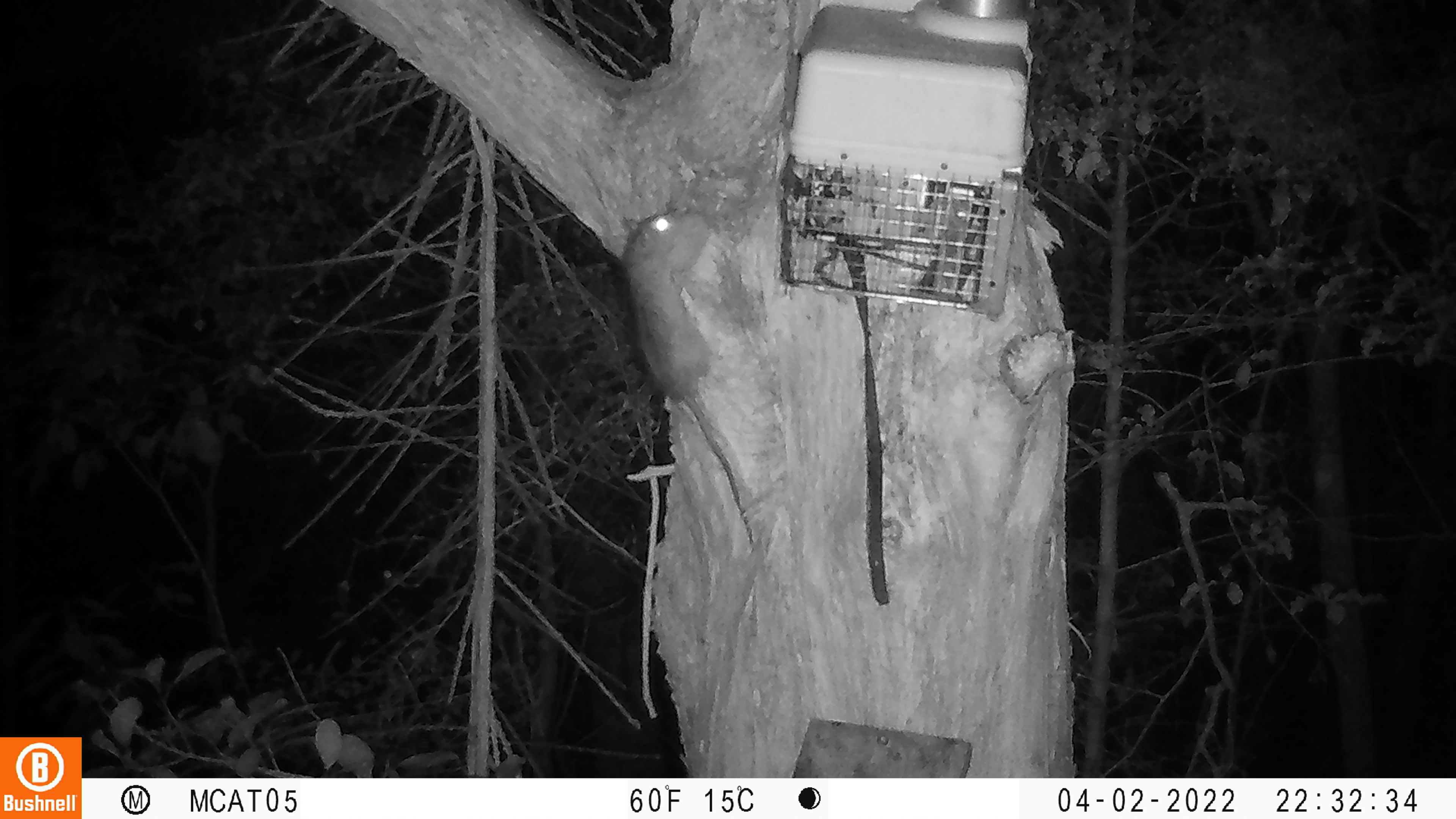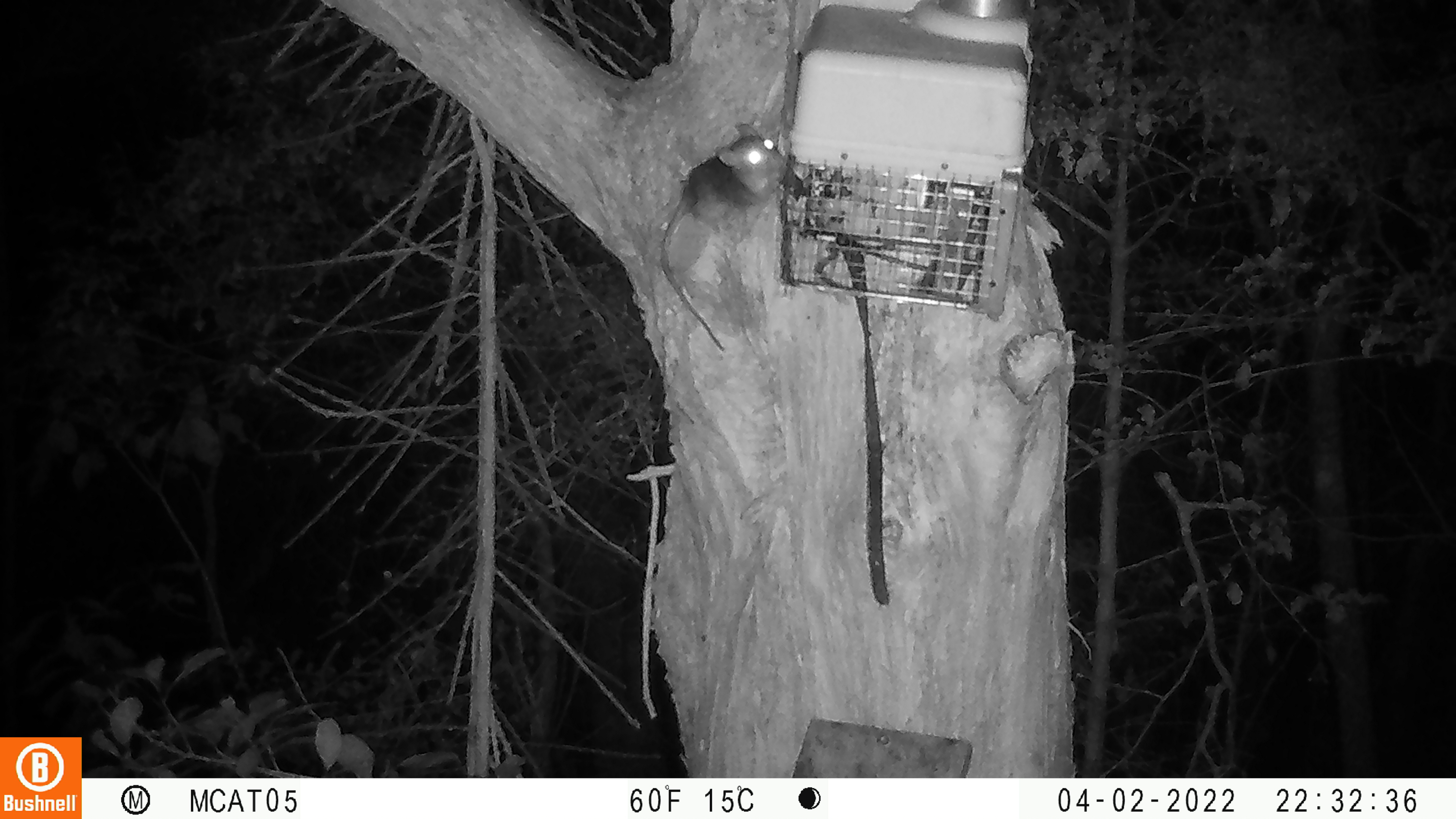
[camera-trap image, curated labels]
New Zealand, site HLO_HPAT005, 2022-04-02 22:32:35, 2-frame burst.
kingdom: Animalia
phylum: Chordata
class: Mammalia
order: Rodentia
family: Muridae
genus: Rattus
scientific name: Rattus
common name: rat